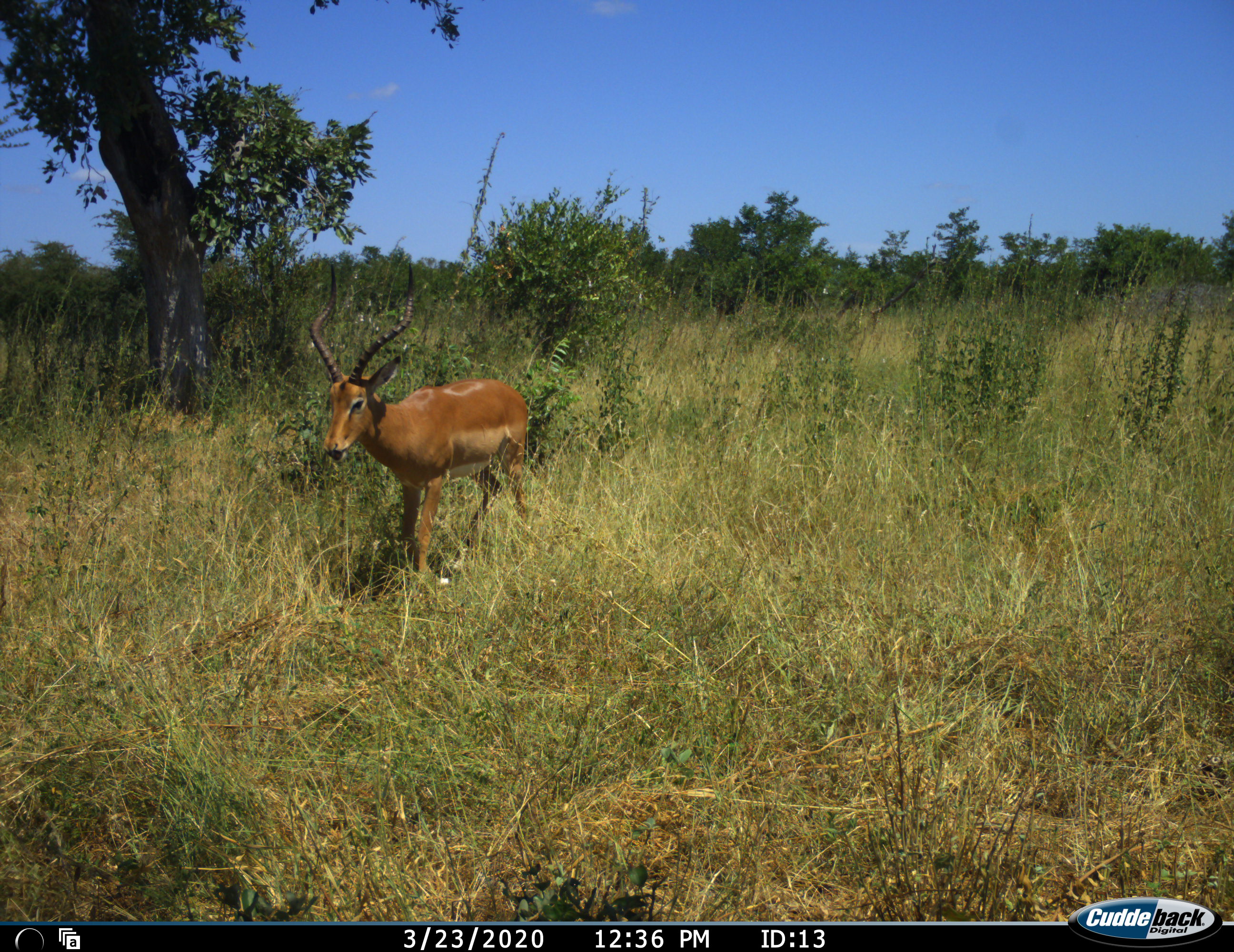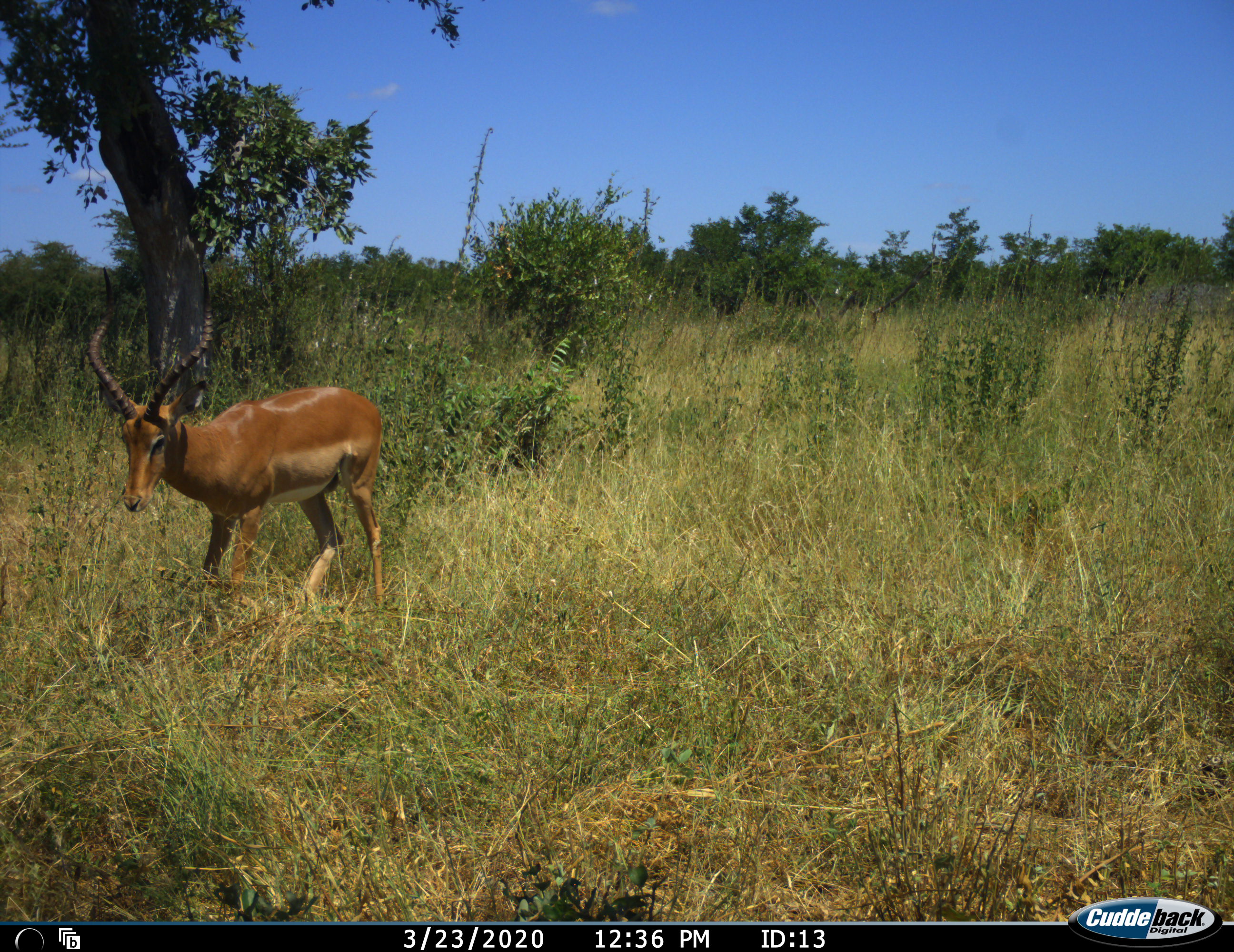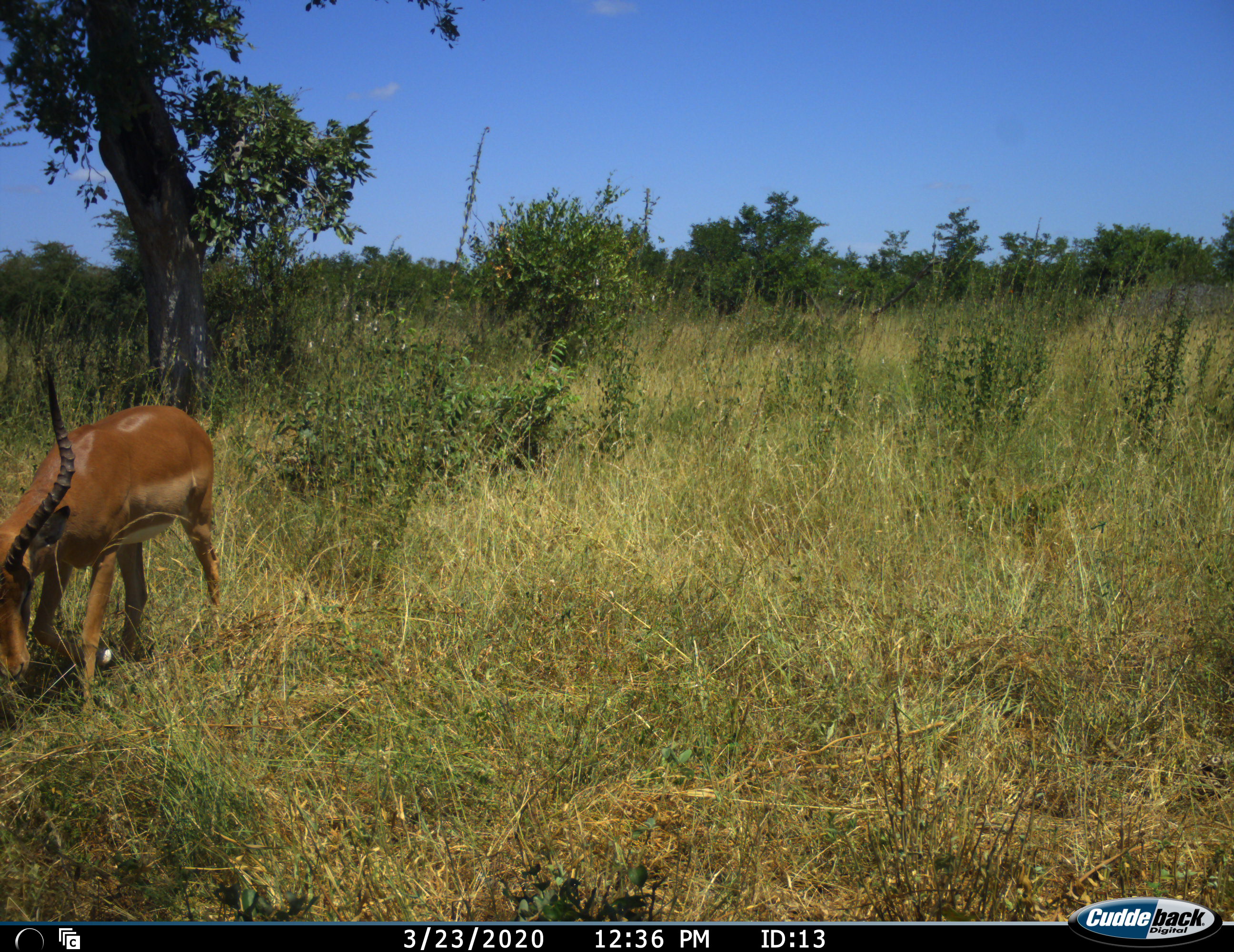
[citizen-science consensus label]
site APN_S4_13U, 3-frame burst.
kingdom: Animalia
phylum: Chordata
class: Mammalia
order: Artiodactyla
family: Bovidae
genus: Aepyceros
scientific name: Aepyceros melampus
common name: impala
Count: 1.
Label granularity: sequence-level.